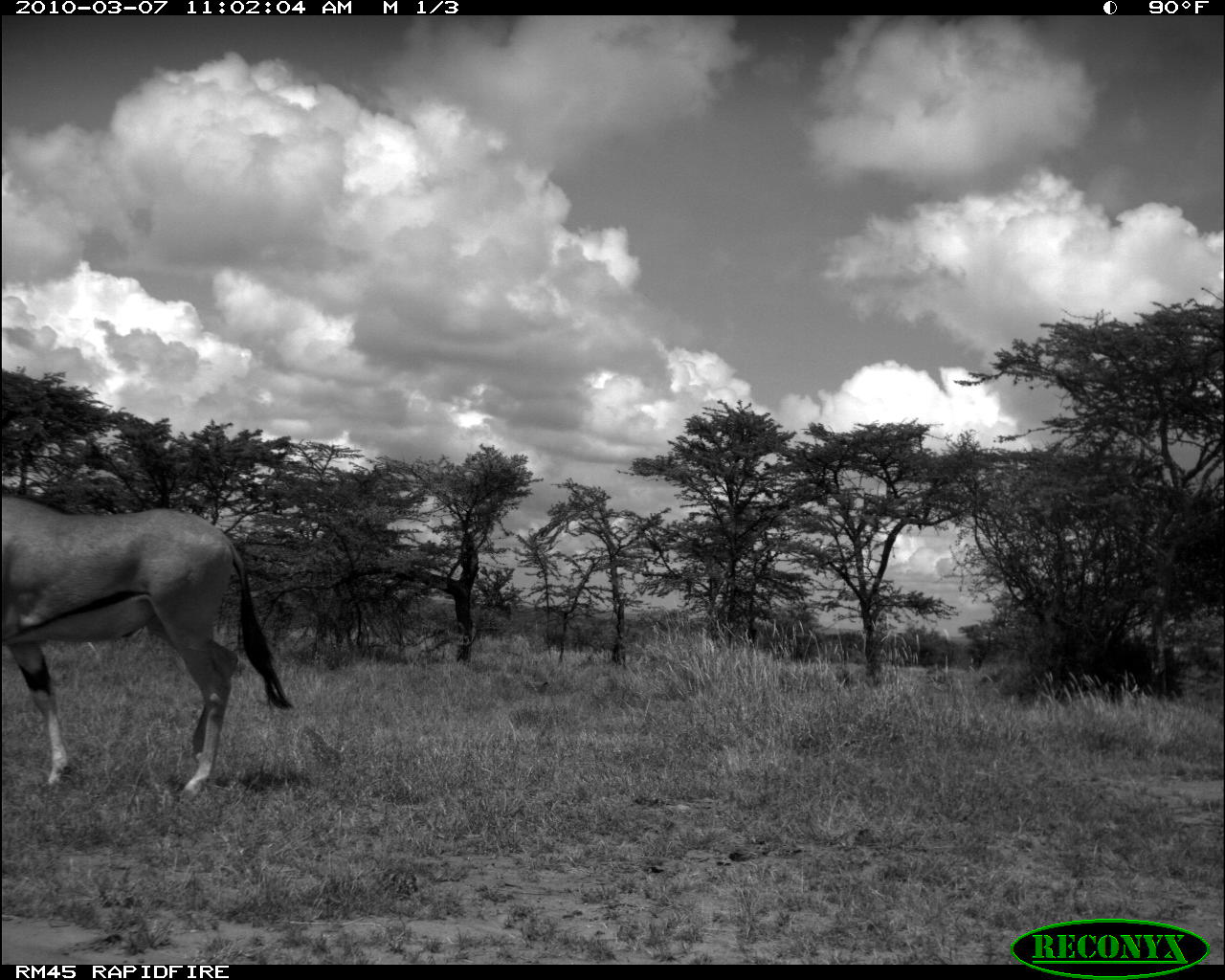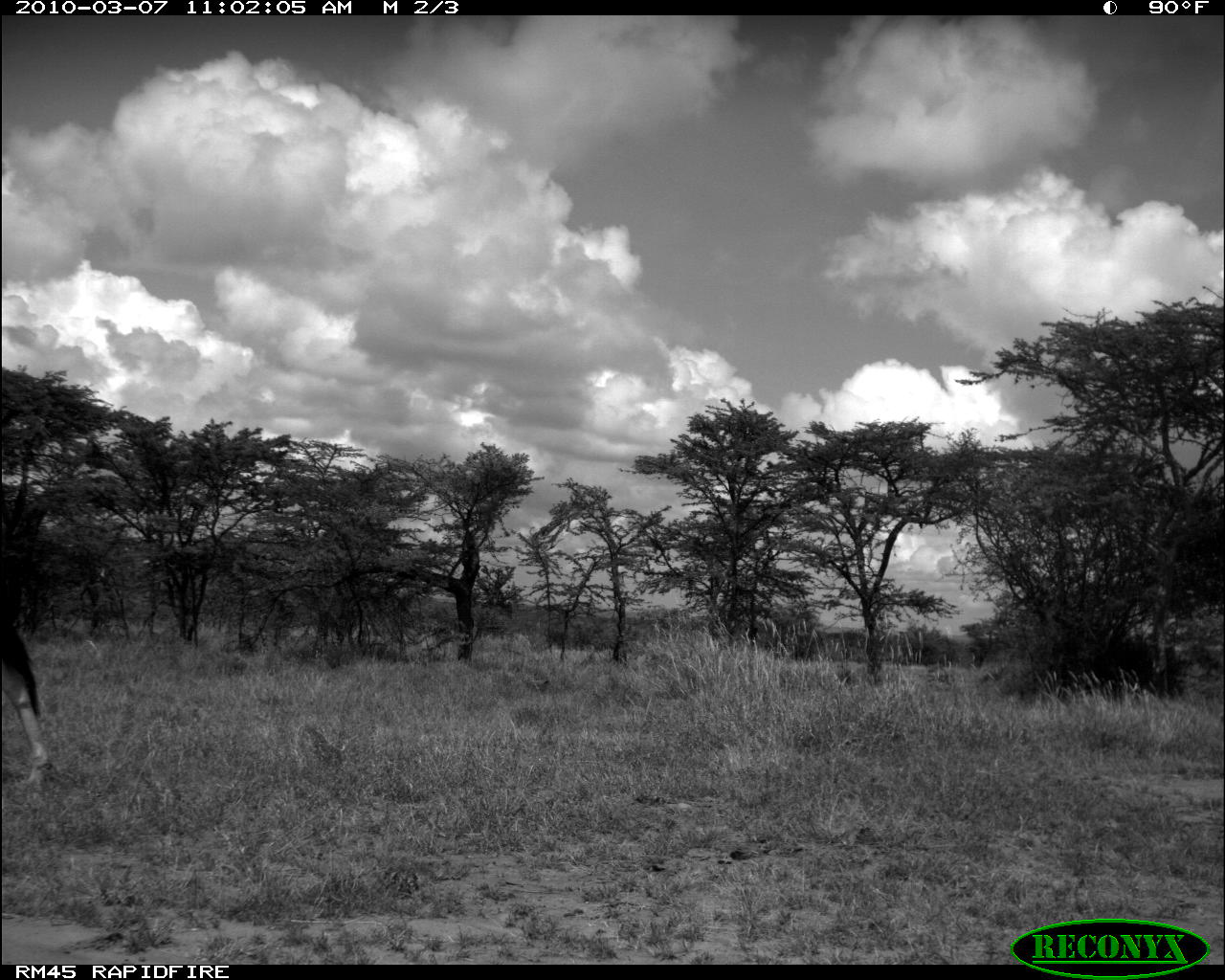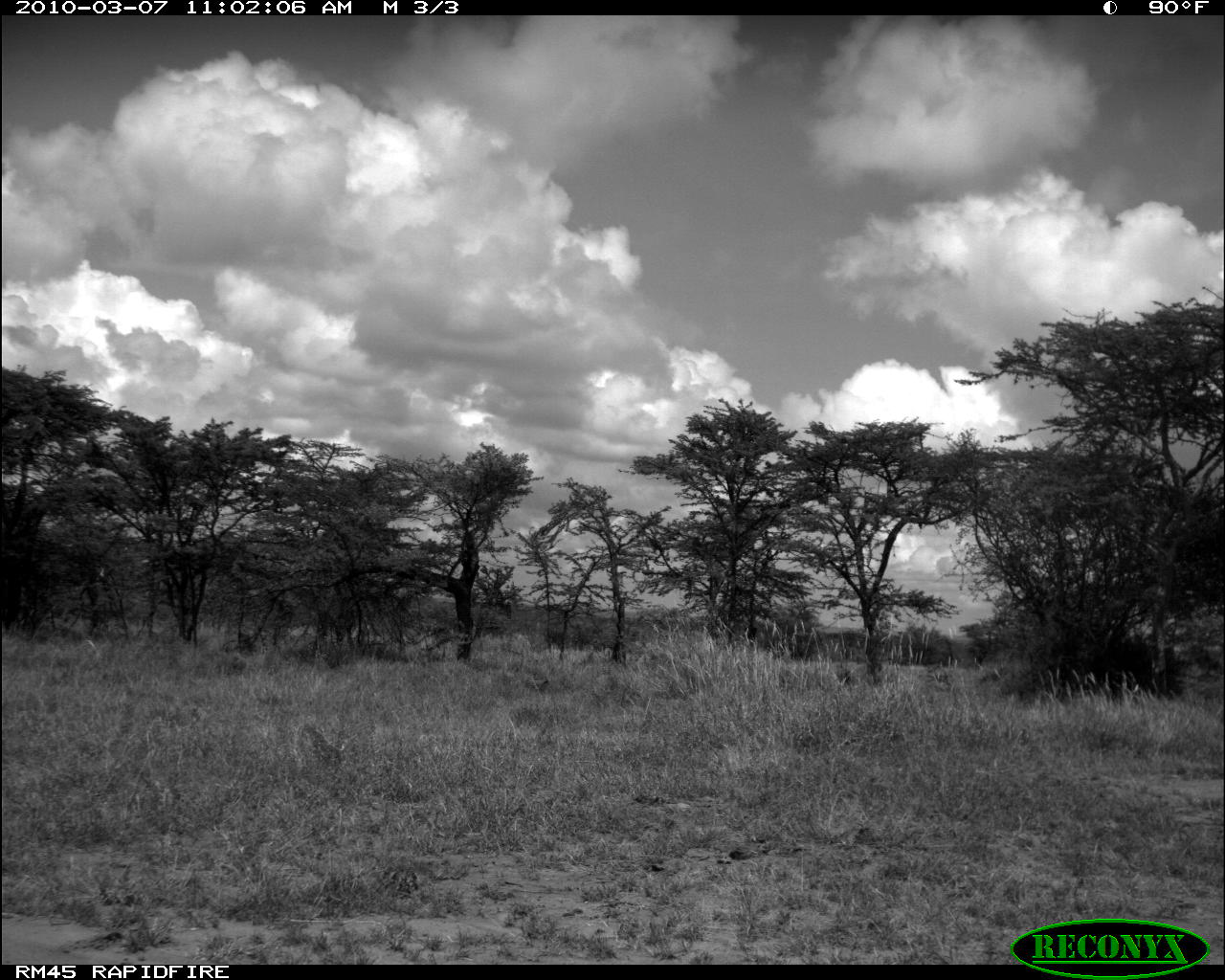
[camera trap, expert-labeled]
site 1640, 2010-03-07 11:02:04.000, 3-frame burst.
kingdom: Animalia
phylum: Chordata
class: Mammalia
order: Artiodactyla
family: Bovidae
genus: Oryx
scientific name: Oryx beisa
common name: east african oryx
Oryx beisa (east african oryx), count 1.